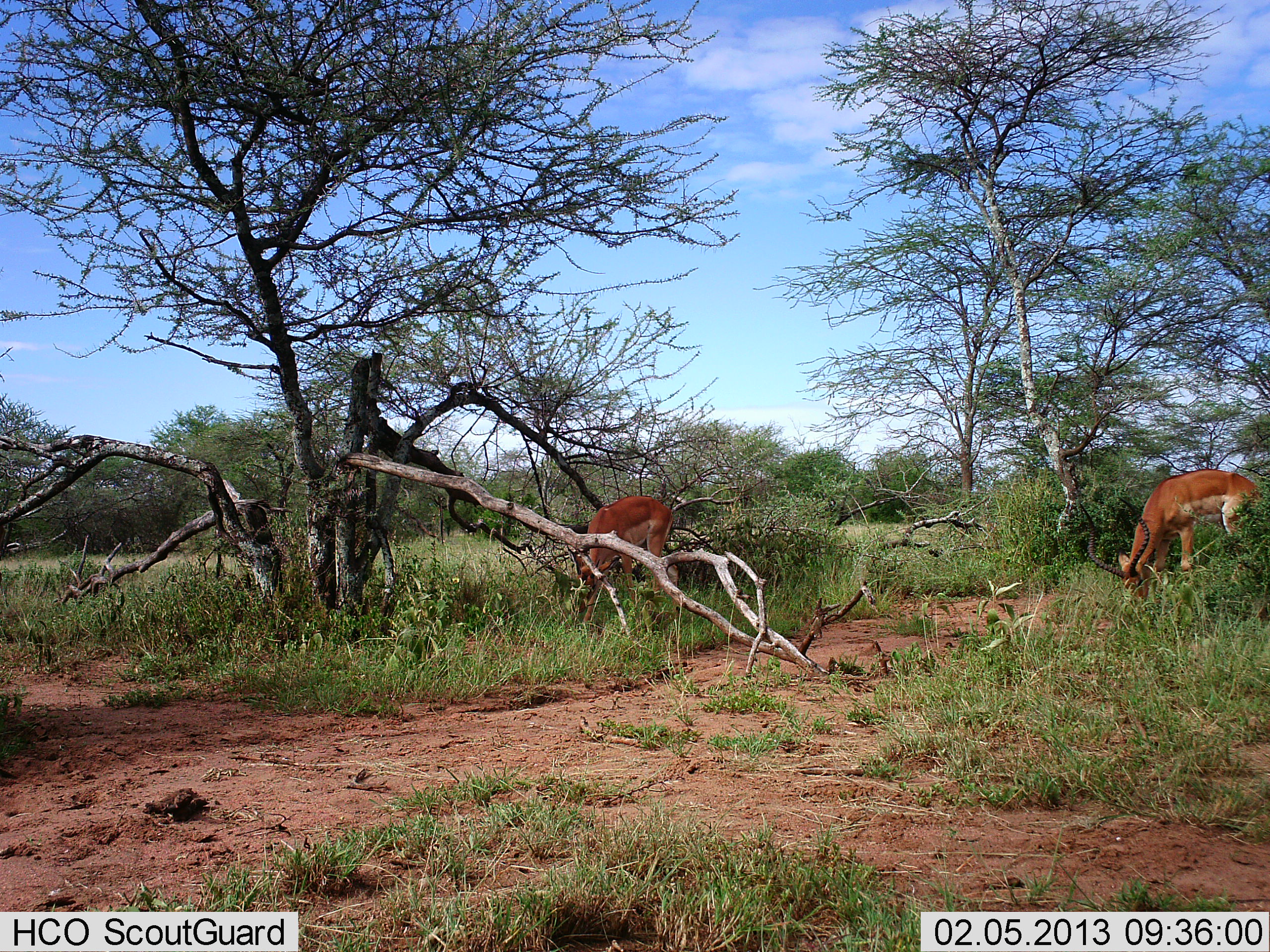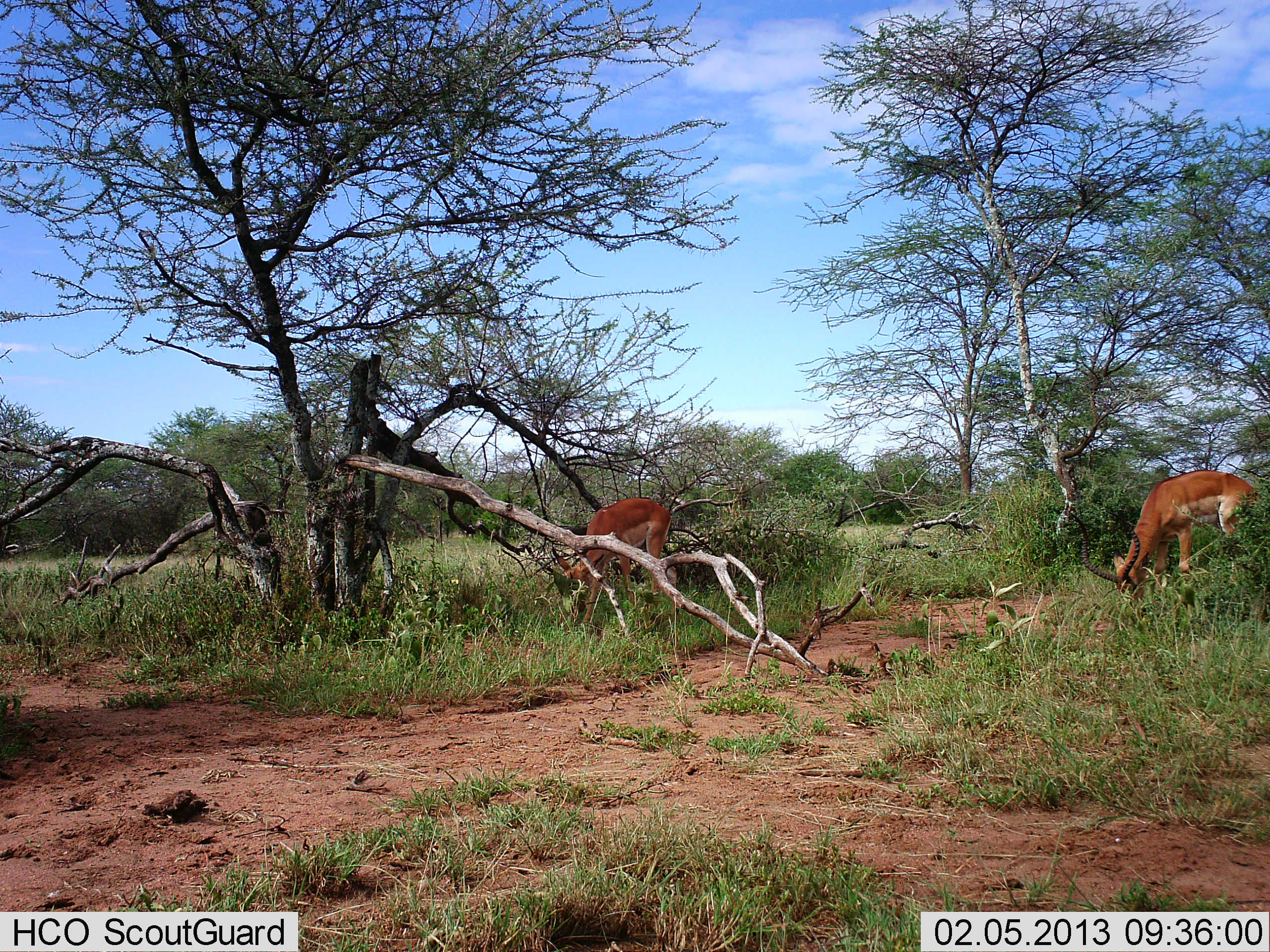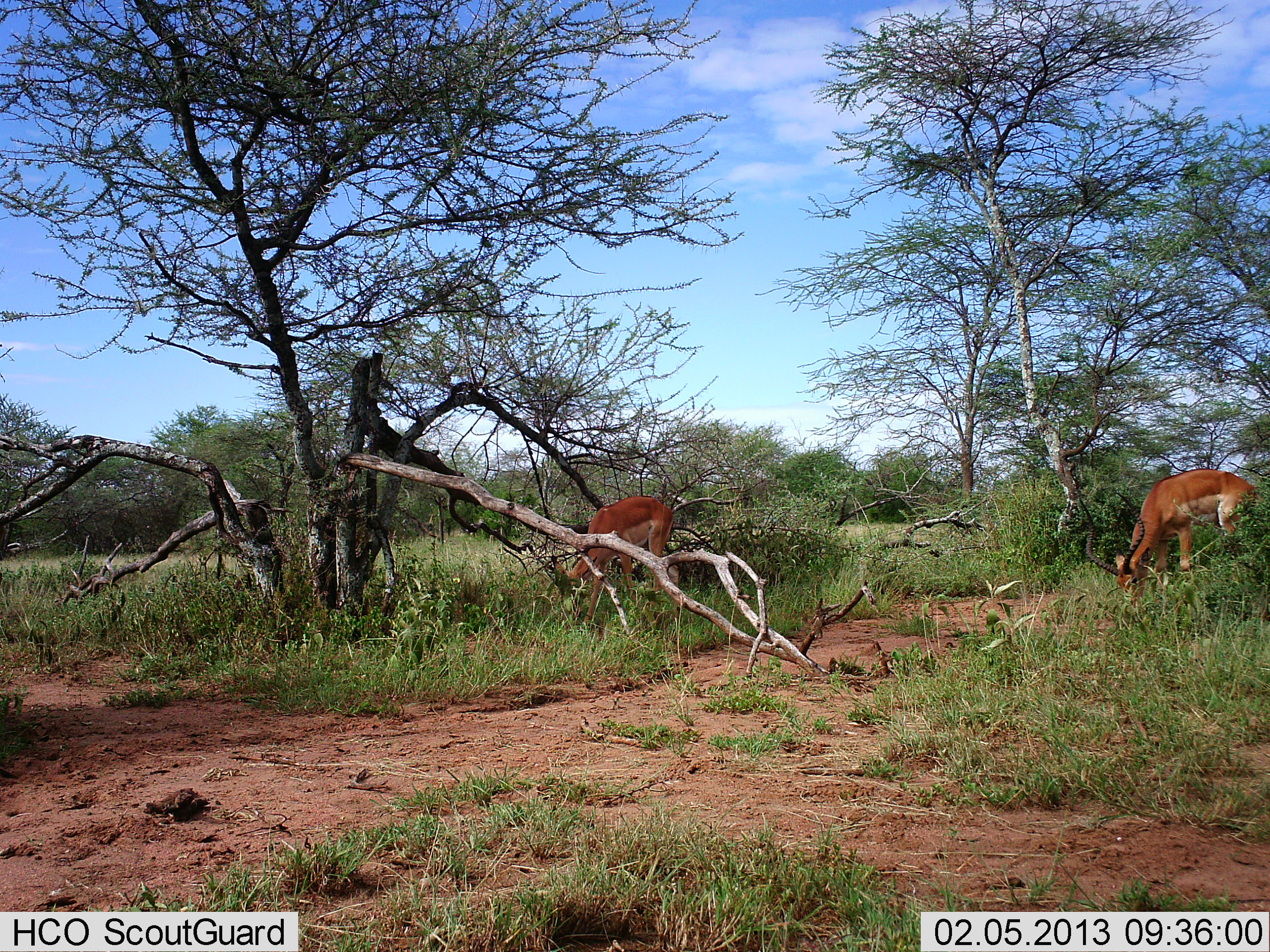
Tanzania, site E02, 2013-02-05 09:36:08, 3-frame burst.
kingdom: Animalia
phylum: Chordata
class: Mammalia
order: Artiodactyla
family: Bovidae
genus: Aepyceros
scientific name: Aepyceros melampus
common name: impala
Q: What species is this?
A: Impala (Aepyceros melampus).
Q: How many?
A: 2.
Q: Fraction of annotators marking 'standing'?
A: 27%.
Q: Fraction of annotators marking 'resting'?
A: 0%.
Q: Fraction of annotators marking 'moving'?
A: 0%.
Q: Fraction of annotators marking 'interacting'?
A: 0%.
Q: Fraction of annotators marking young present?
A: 0%.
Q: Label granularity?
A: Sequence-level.